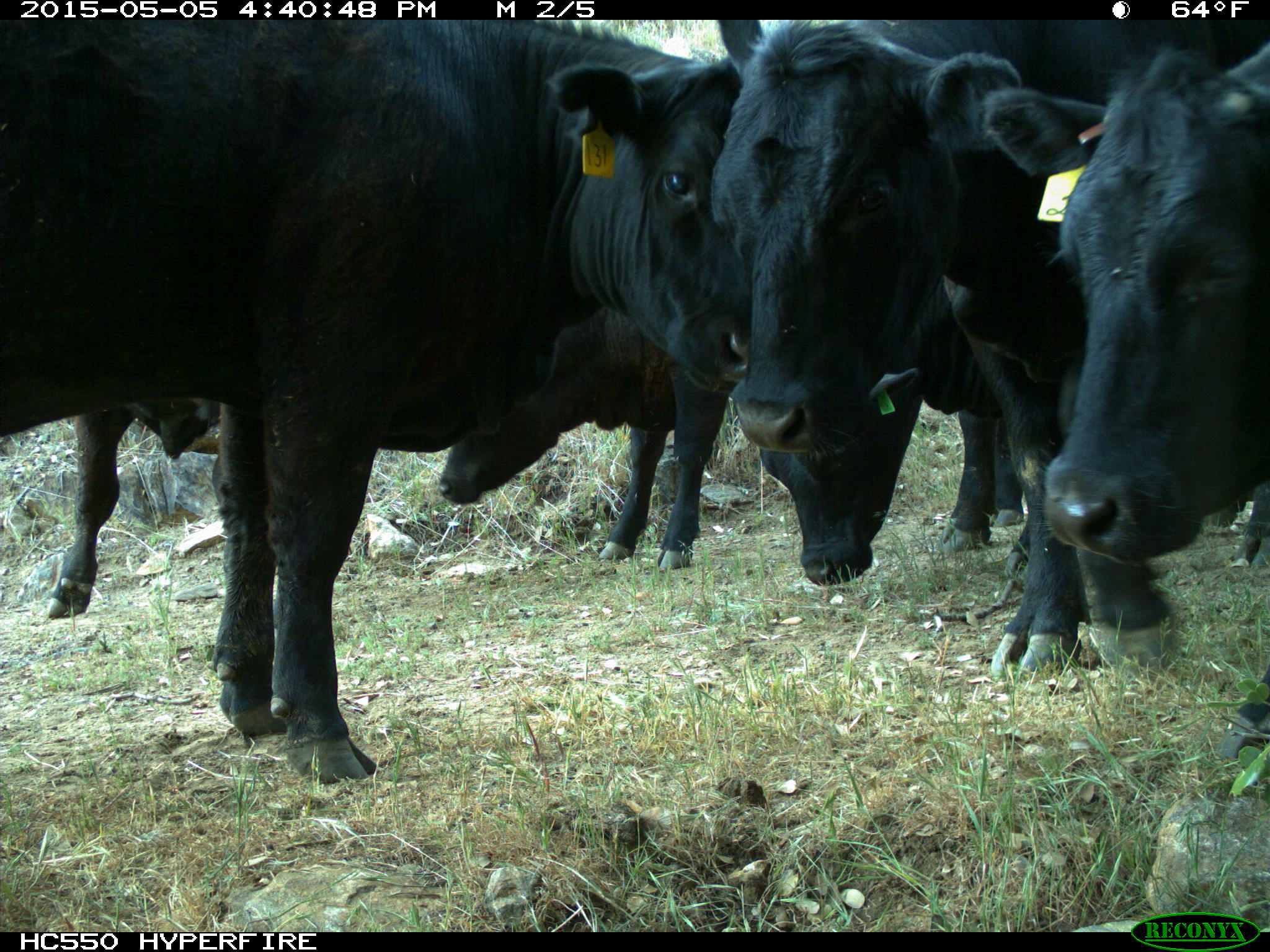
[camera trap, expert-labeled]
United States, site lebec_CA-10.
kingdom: Animalia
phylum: Chordata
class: Mammalia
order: Artiodactyla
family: Bovidae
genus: Bos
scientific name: Bos taurus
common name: domestic cow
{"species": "Bos taurus (domestic cow)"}